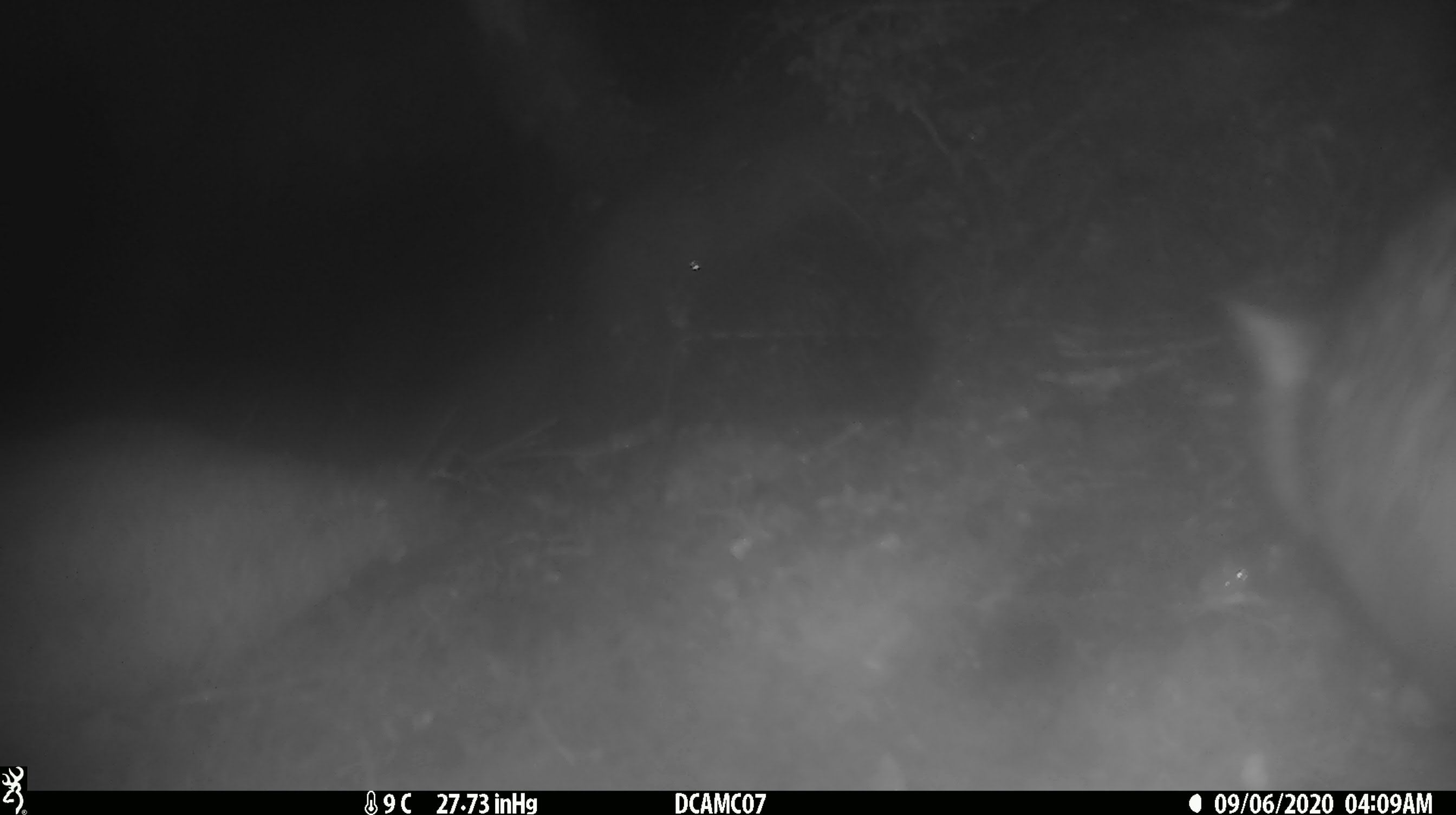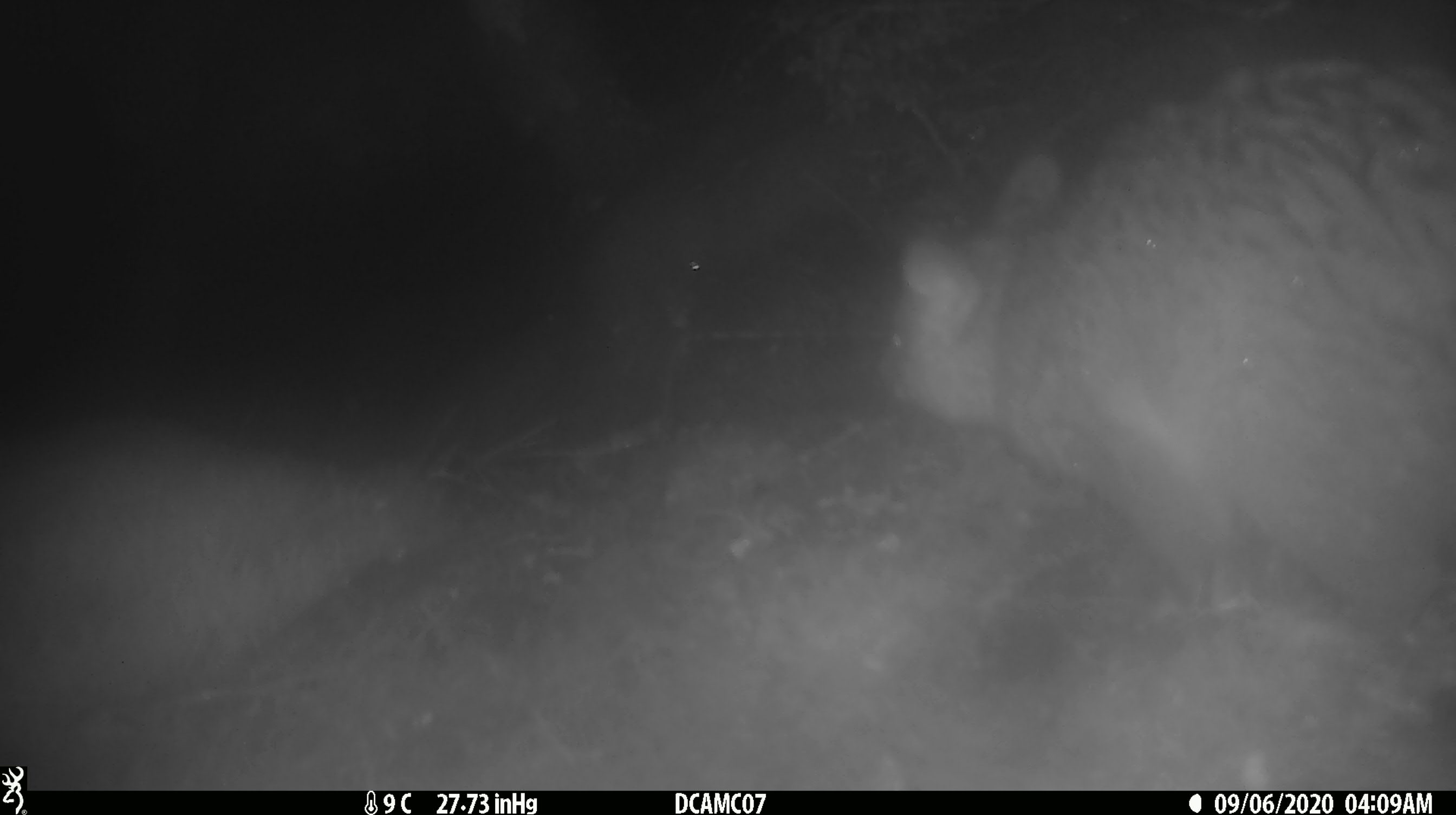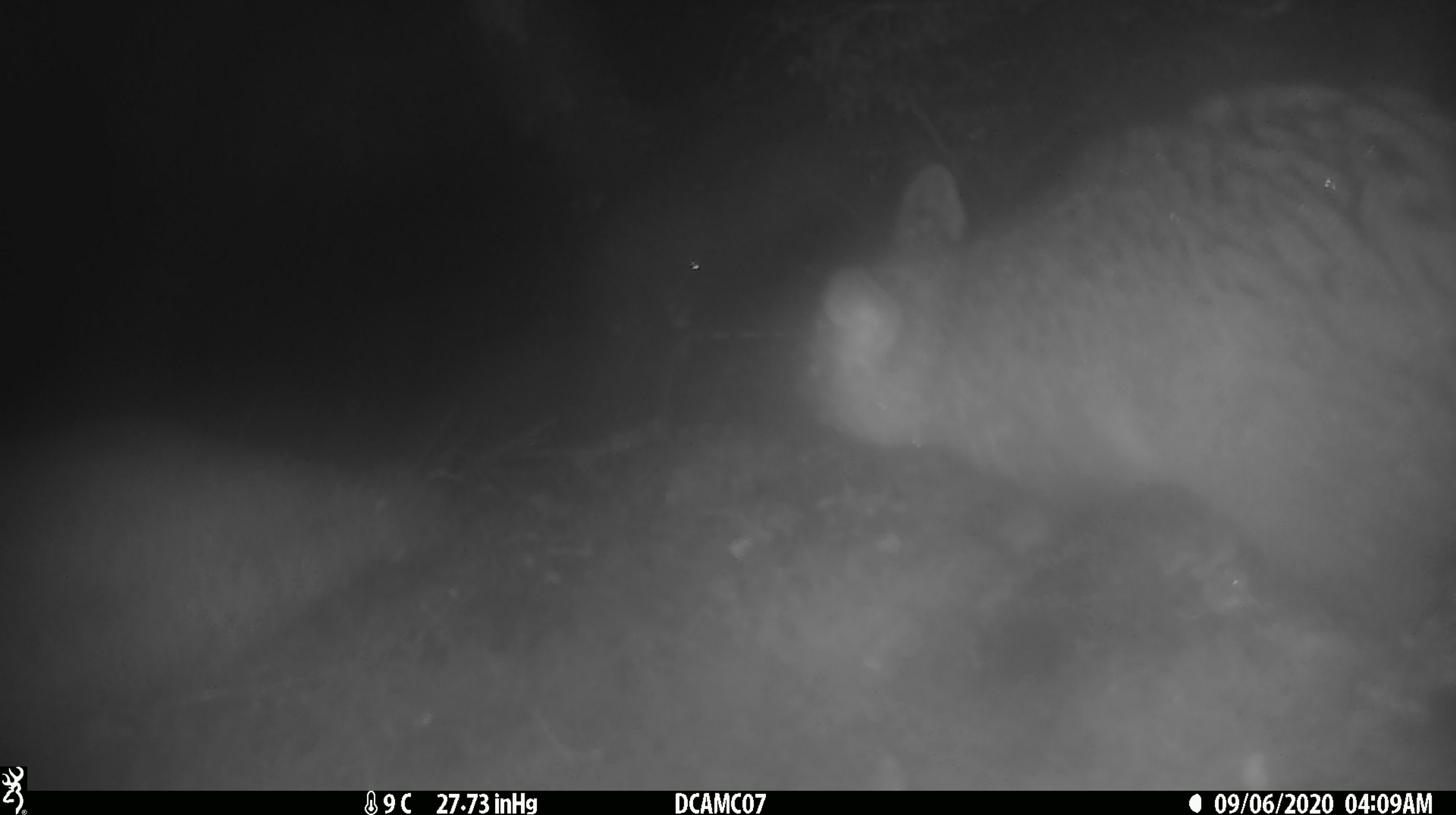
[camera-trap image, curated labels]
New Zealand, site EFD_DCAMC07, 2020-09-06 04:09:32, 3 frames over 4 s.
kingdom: Animalia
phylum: Chordata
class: Mammalia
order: Diprotodontia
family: Phalangeridae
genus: Trichosurus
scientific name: Trichosurus vulpecula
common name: common brushtail possum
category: possum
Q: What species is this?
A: Possum (common brushtail possum) (Trichosurus vulpecula).